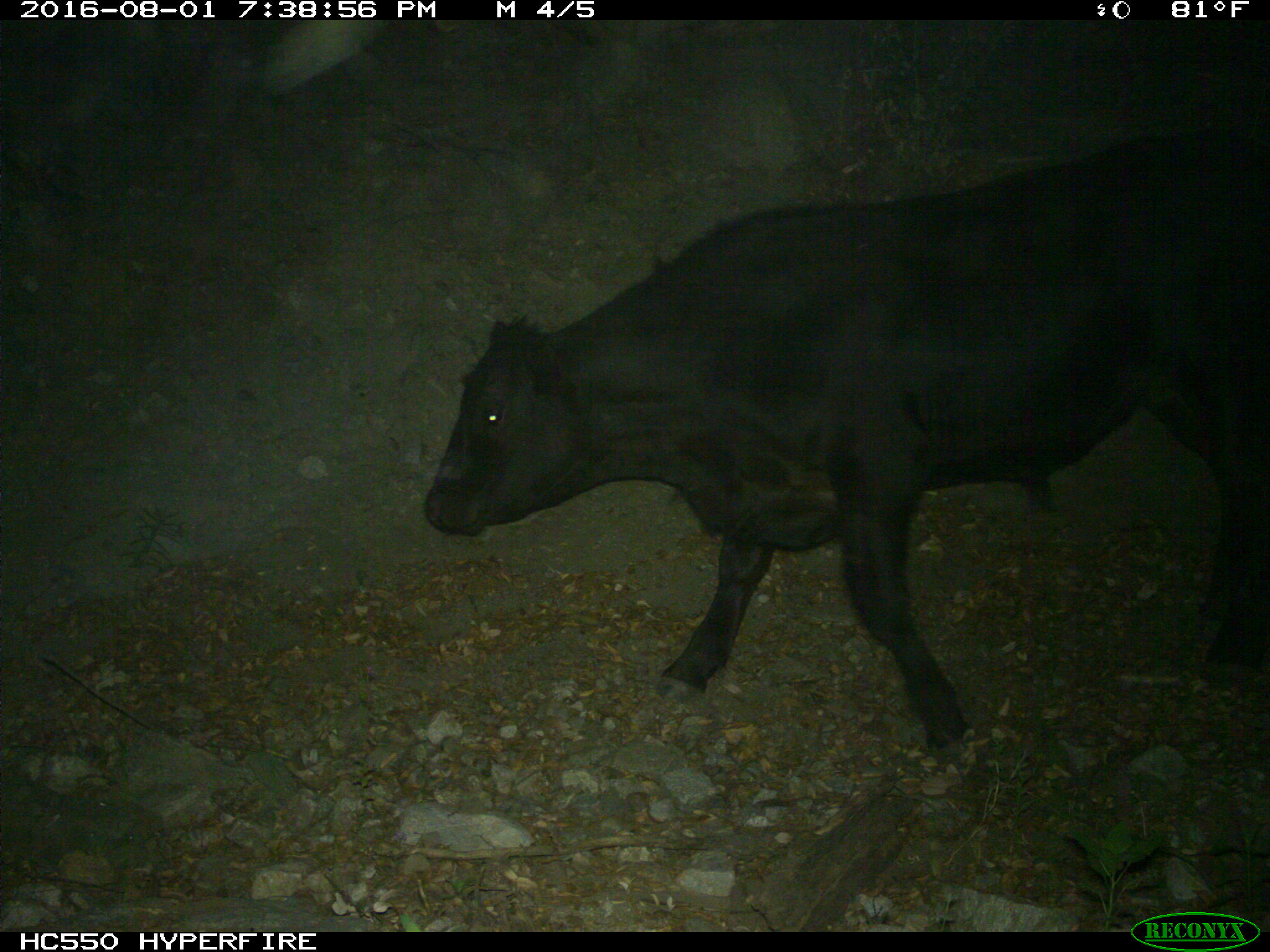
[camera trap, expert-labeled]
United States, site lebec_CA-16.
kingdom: Animalia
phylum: Chordata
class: Mammalia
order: Artiodactyla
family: Bovidae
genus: Bos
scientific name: Bos taurus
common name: domestic cow